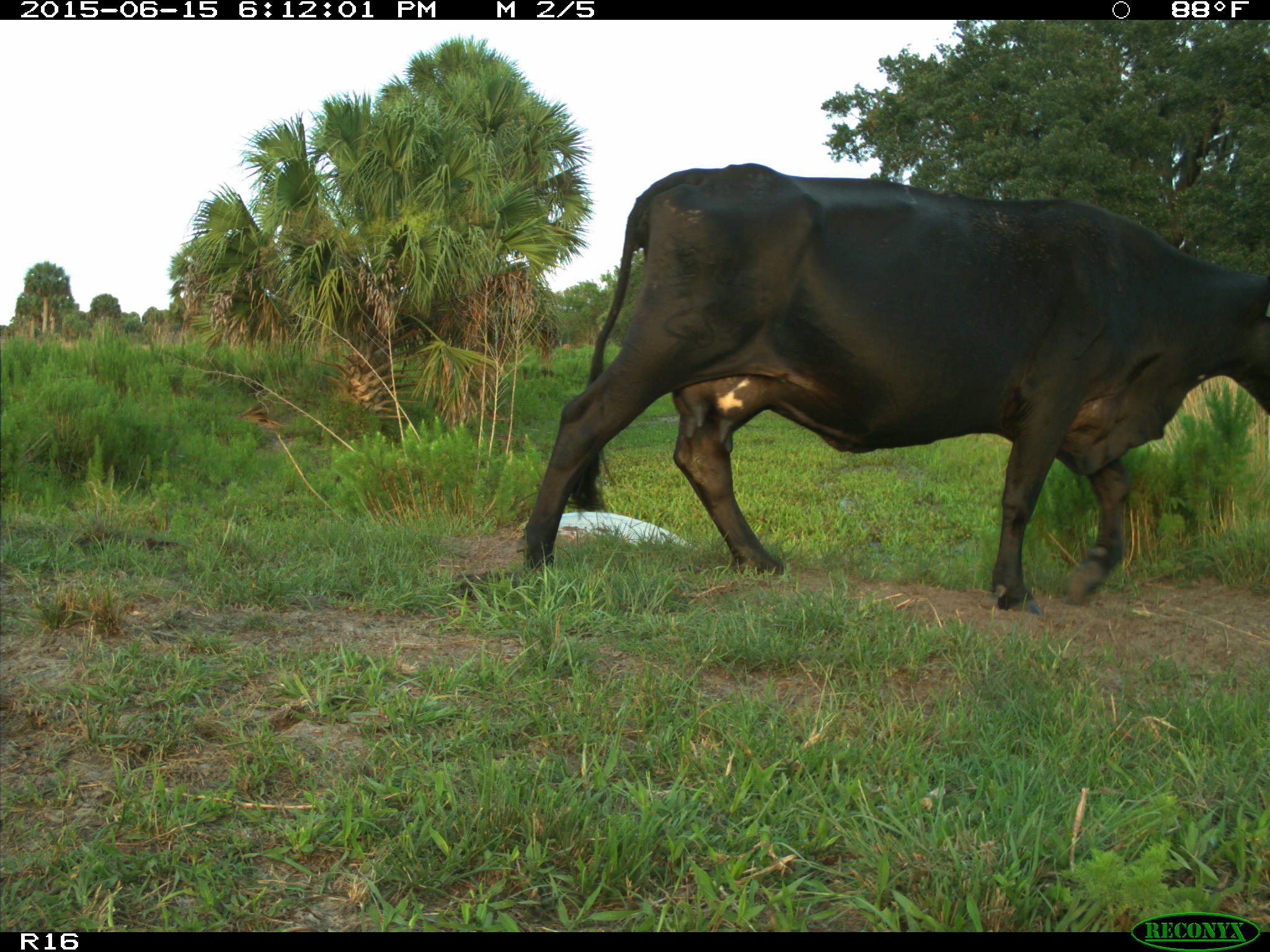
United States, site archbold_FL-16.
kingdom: Animalia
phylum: Chordata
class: Mammalia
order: Artiodactyla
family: Bovidae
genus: Bos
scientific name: Bos taurus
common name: domestic cow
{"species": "Bos taurus (domestic cow)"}